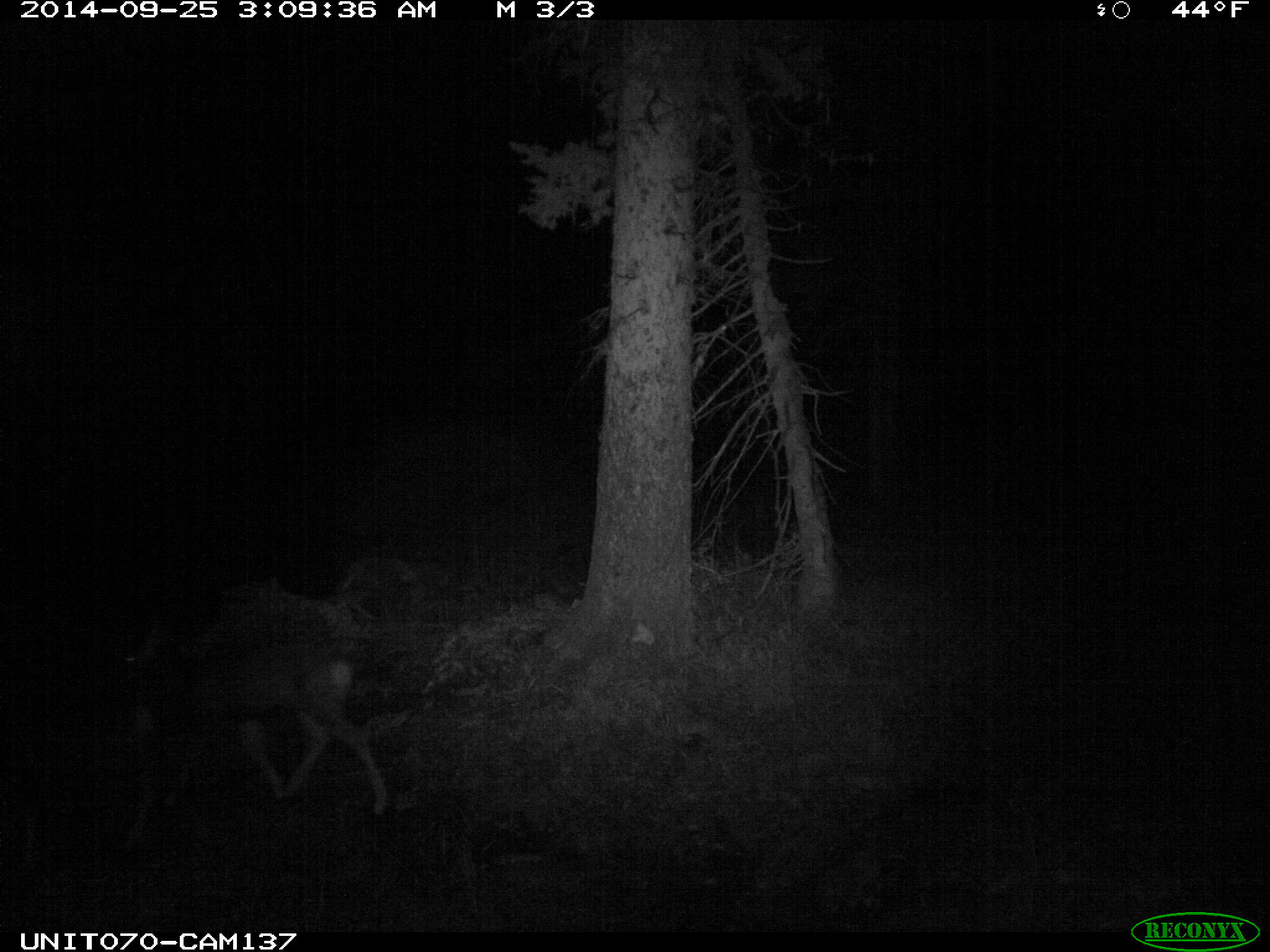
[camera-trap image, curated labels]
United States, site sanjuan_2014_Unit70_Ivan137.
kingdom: Animalia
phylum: Chordata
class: Mammalia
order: Artiodactyla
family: Cervidae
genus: Odocoileus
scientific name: Odocoileus hemionus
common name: mule deer